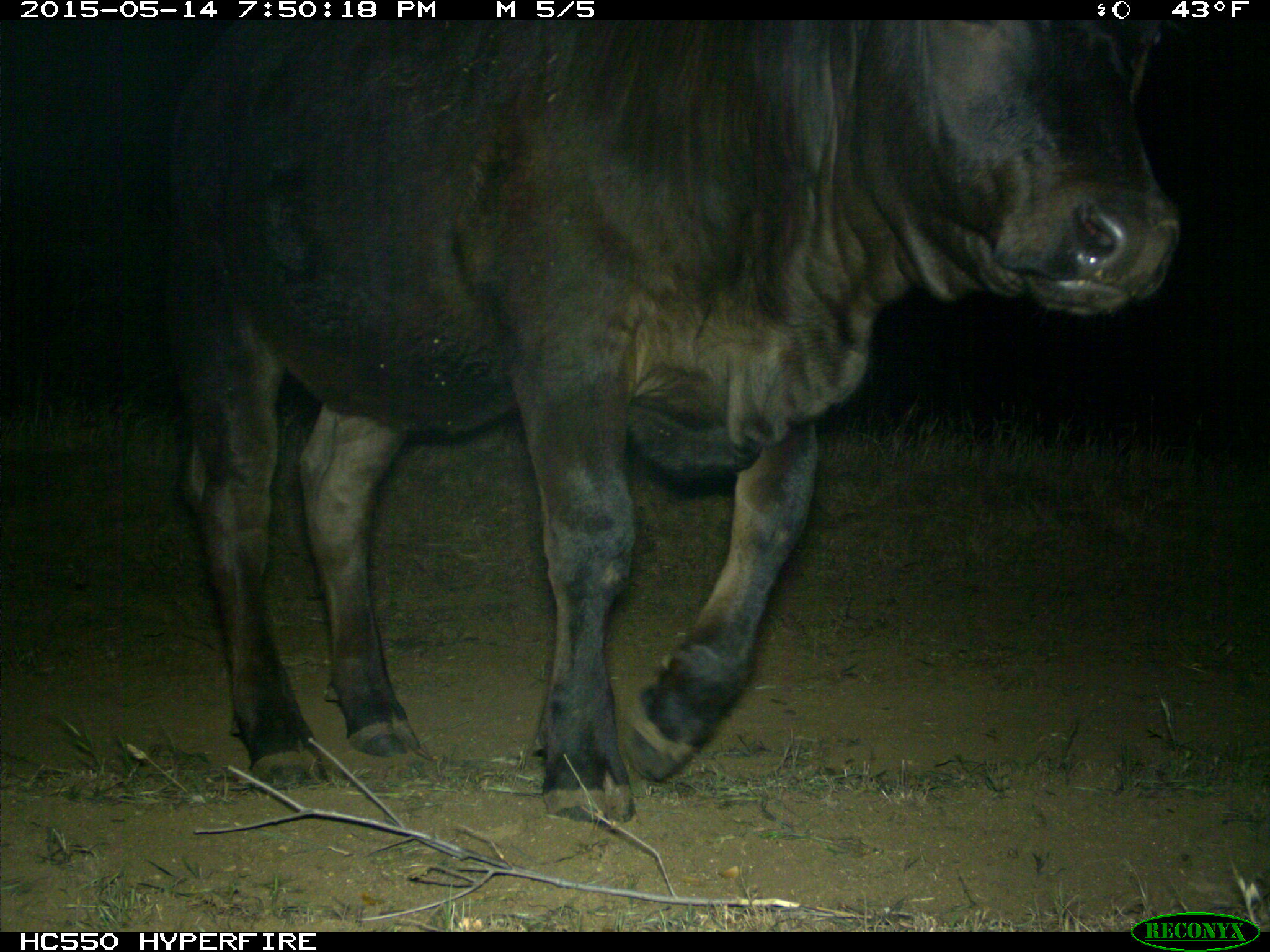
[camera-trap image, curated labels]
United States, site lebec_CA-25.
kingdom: Animalia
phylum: Chordata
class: Mammalia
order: Artiodactyla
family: Bovidae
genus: Bos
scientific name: Bos taurus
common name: domestic cow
Bos taurus (domestic cow).